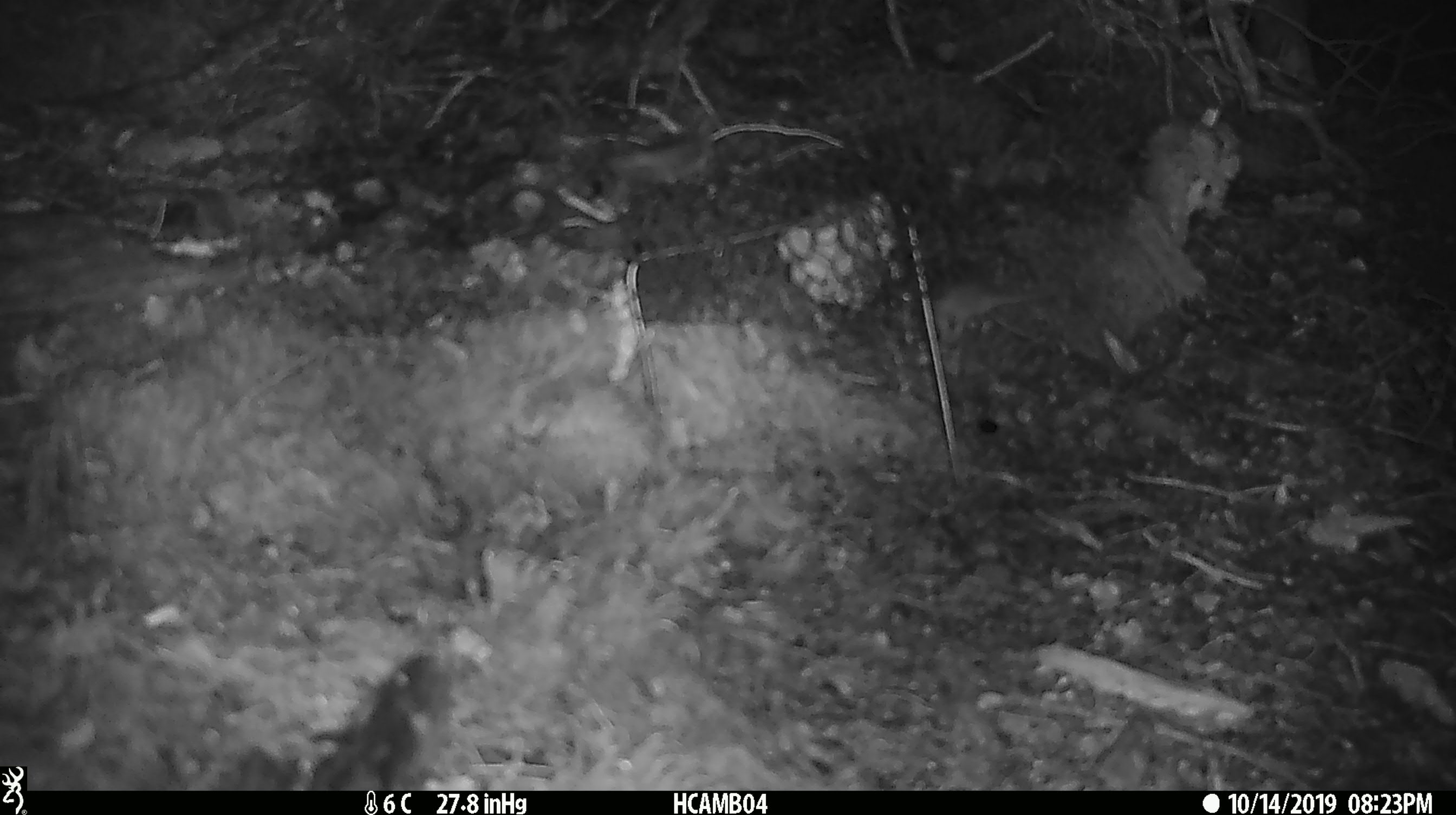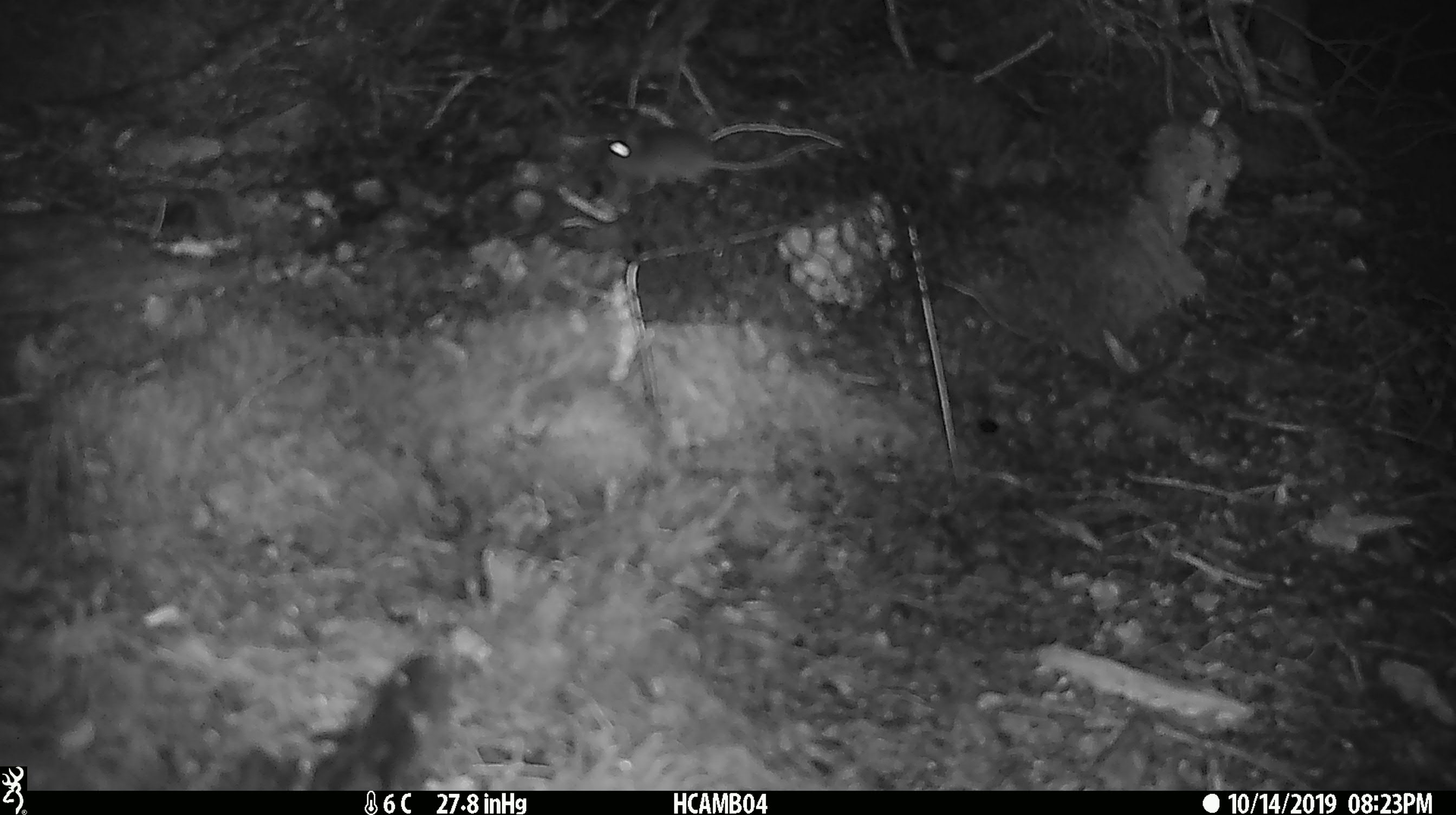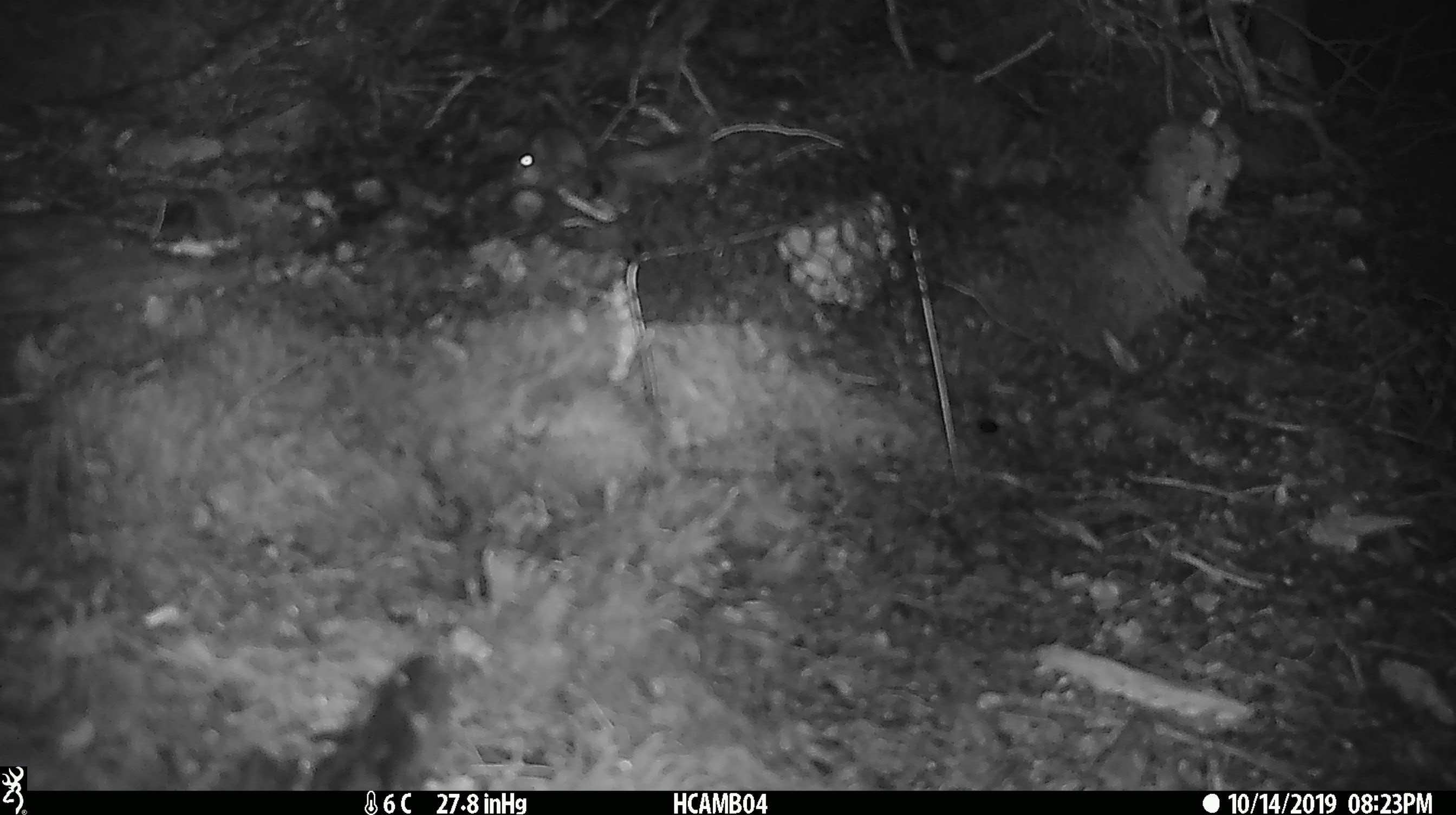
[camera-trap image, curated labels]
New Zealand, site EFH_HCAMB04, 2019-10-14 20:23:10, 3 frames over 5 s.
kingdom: Animalia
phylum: Chordata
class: Mammalia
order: Rodentia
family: Muridae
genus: Mus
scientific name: Mus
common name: mouse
Mouse (Mus).